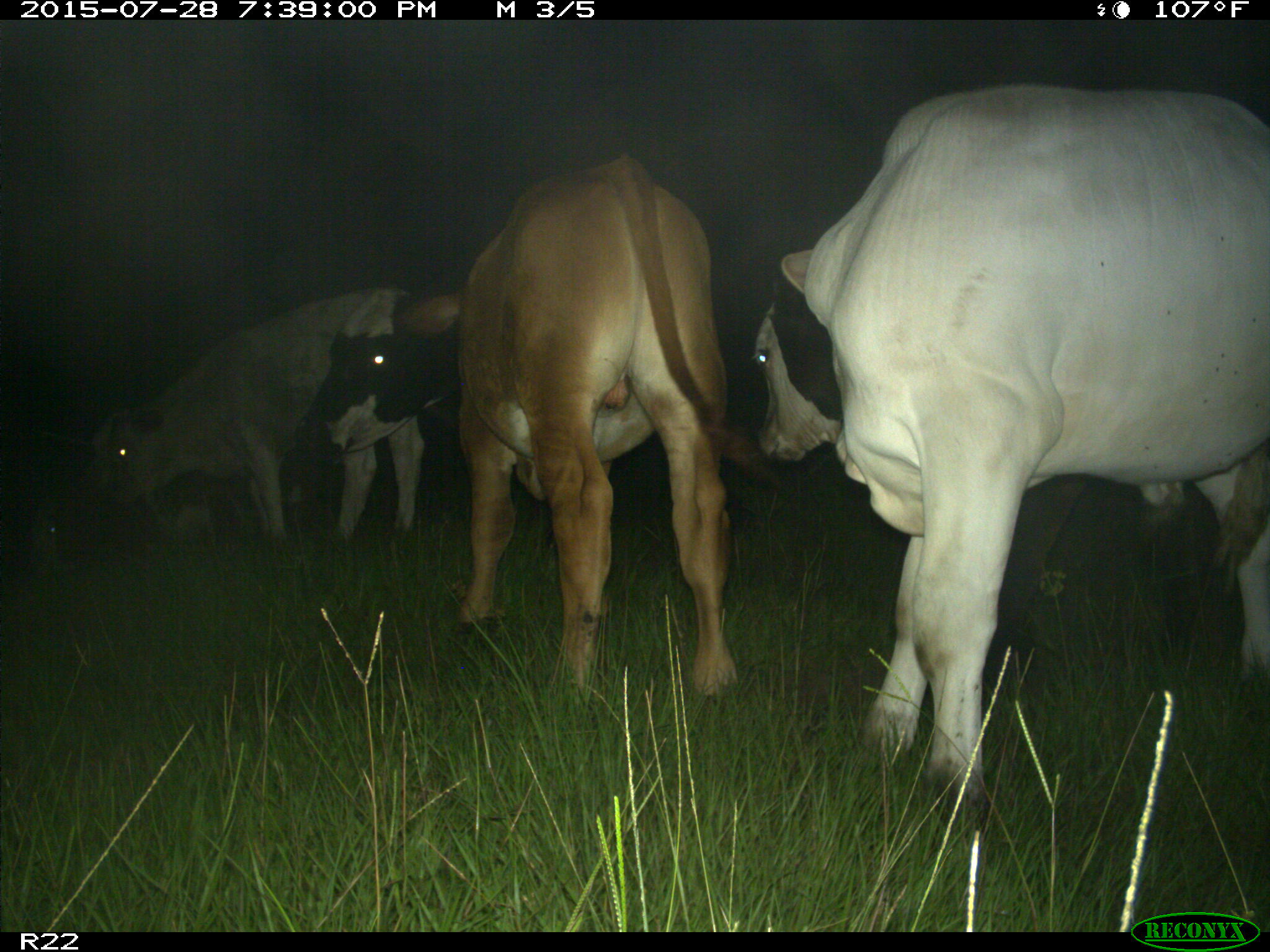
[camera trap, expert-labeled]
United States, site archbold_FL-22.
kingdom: Animalia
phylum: Chordata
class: Mammalia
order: Artiodactyla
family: Bovidae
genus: Bos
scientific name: Bos taurus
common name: domestic cow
Bos taurus (domestic cow).